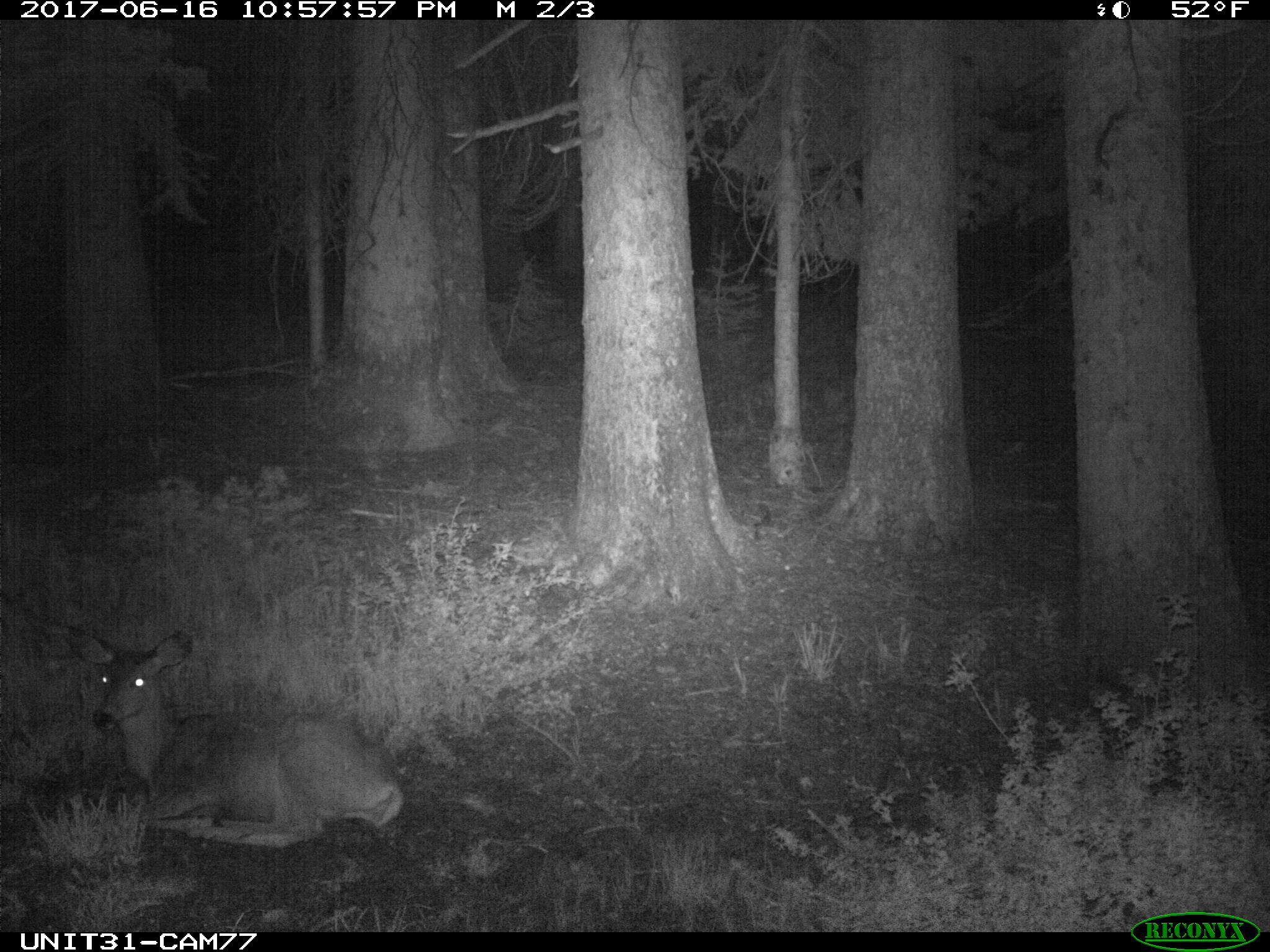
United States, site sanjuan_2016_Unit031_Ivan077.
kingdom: Animalia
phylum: Chordata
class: Mammalia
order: Artiodactyla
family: Cervidae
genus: Odocoileus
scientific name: Odocoileus hemionus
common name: mule deer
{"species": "Odocoileus hemionus (mule deer)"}